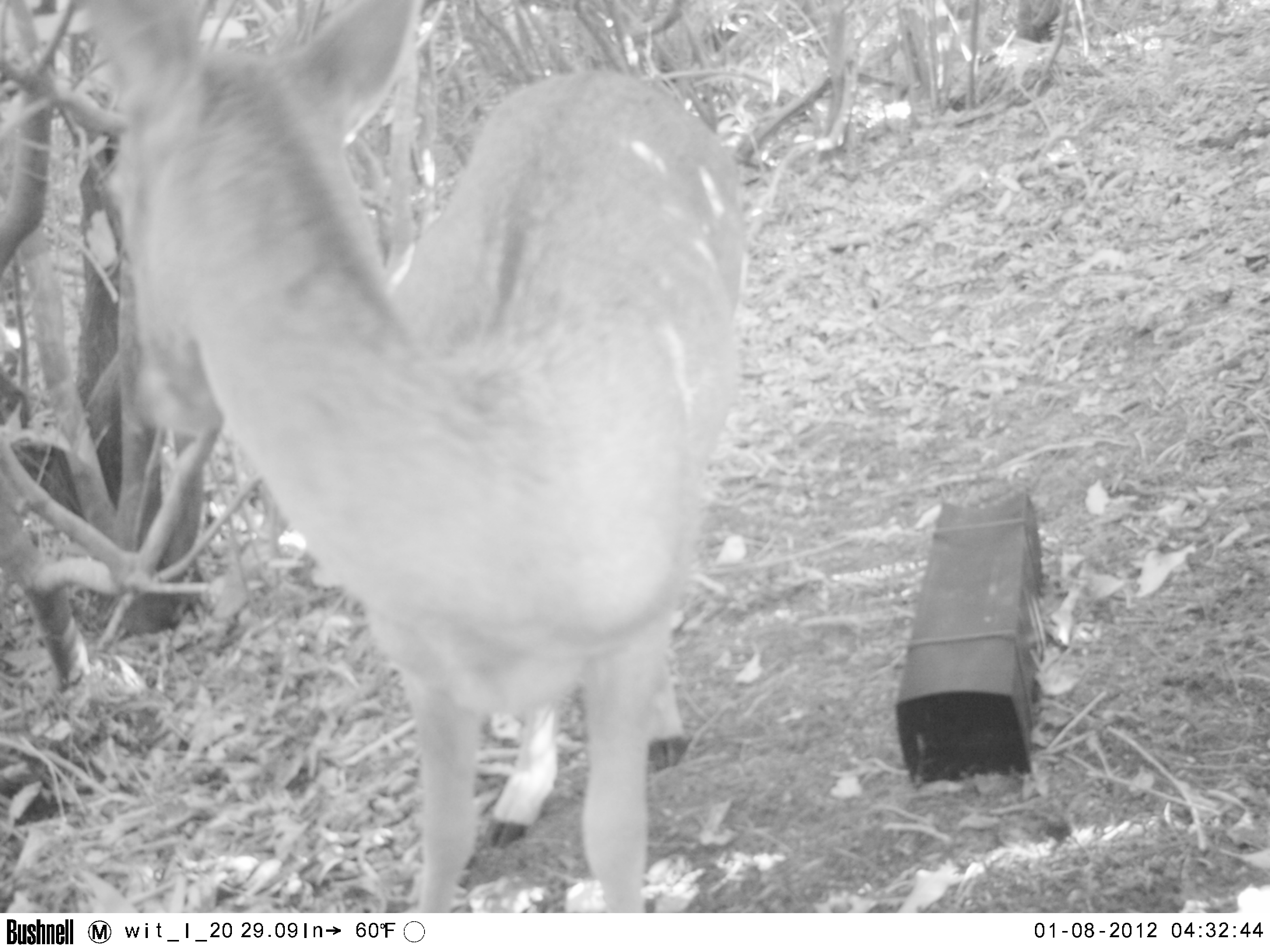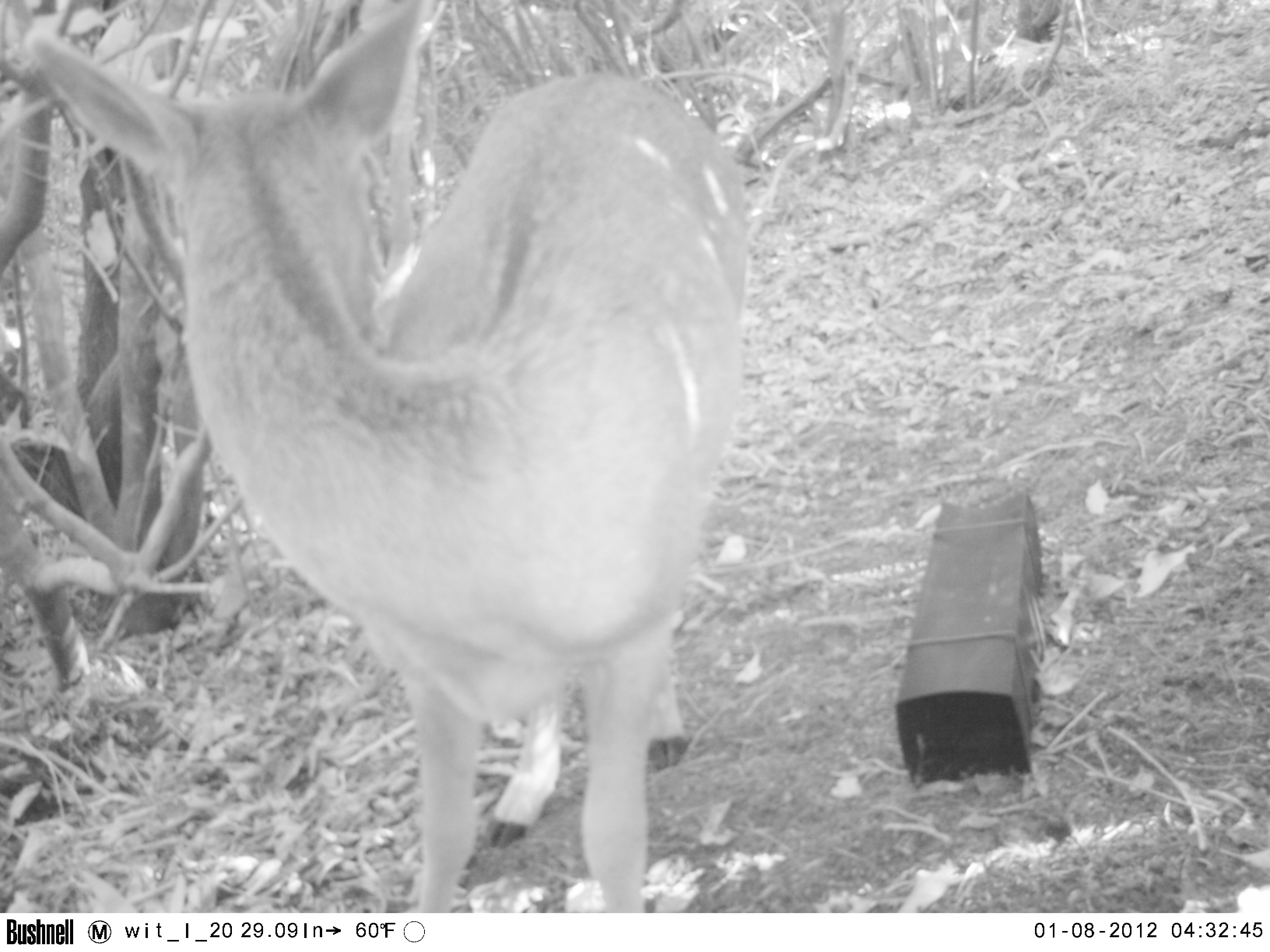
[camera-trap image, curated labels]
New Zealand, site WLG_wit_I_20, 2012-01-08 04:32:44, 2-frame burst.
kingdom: Animalia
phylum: Chordata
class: Mammalia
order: Artiodactyla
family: Cervidae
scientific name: Cervidae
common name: deer